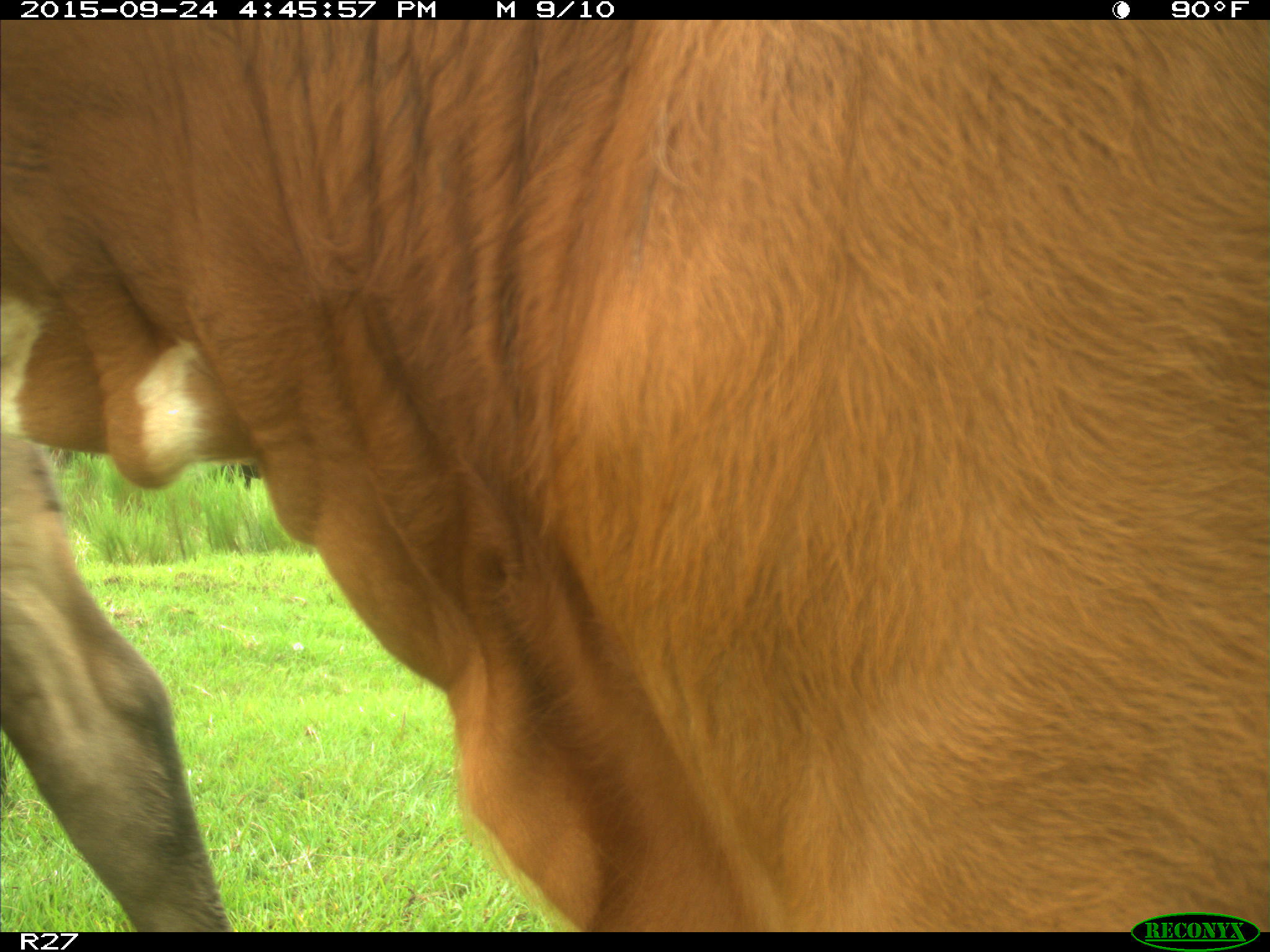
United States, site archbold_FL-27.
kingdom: Animalia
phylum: Chordata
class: Mammalia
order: Artiodactyla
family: Bovidae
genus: Bos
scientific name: Bos taurus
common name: domestic cow